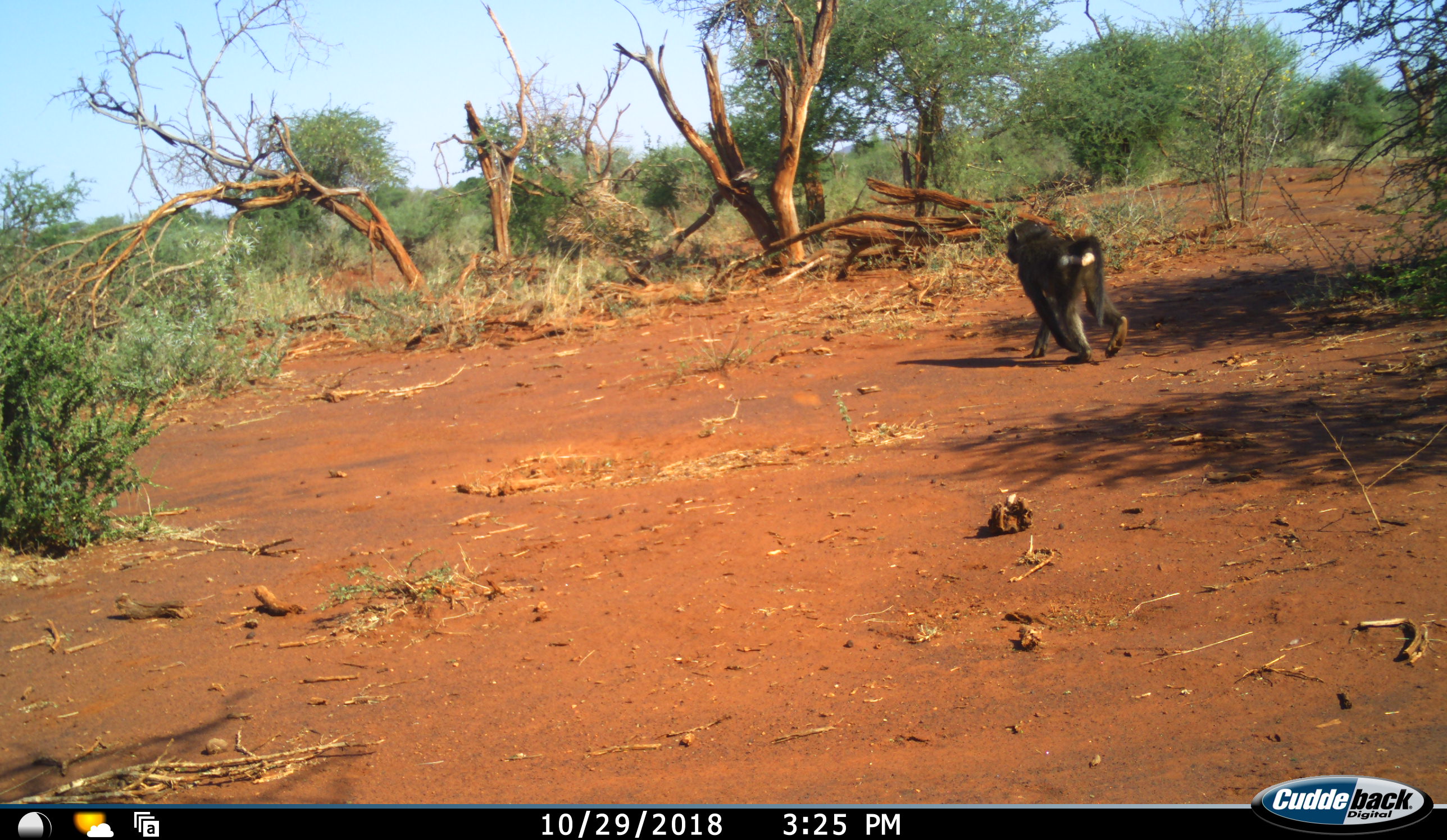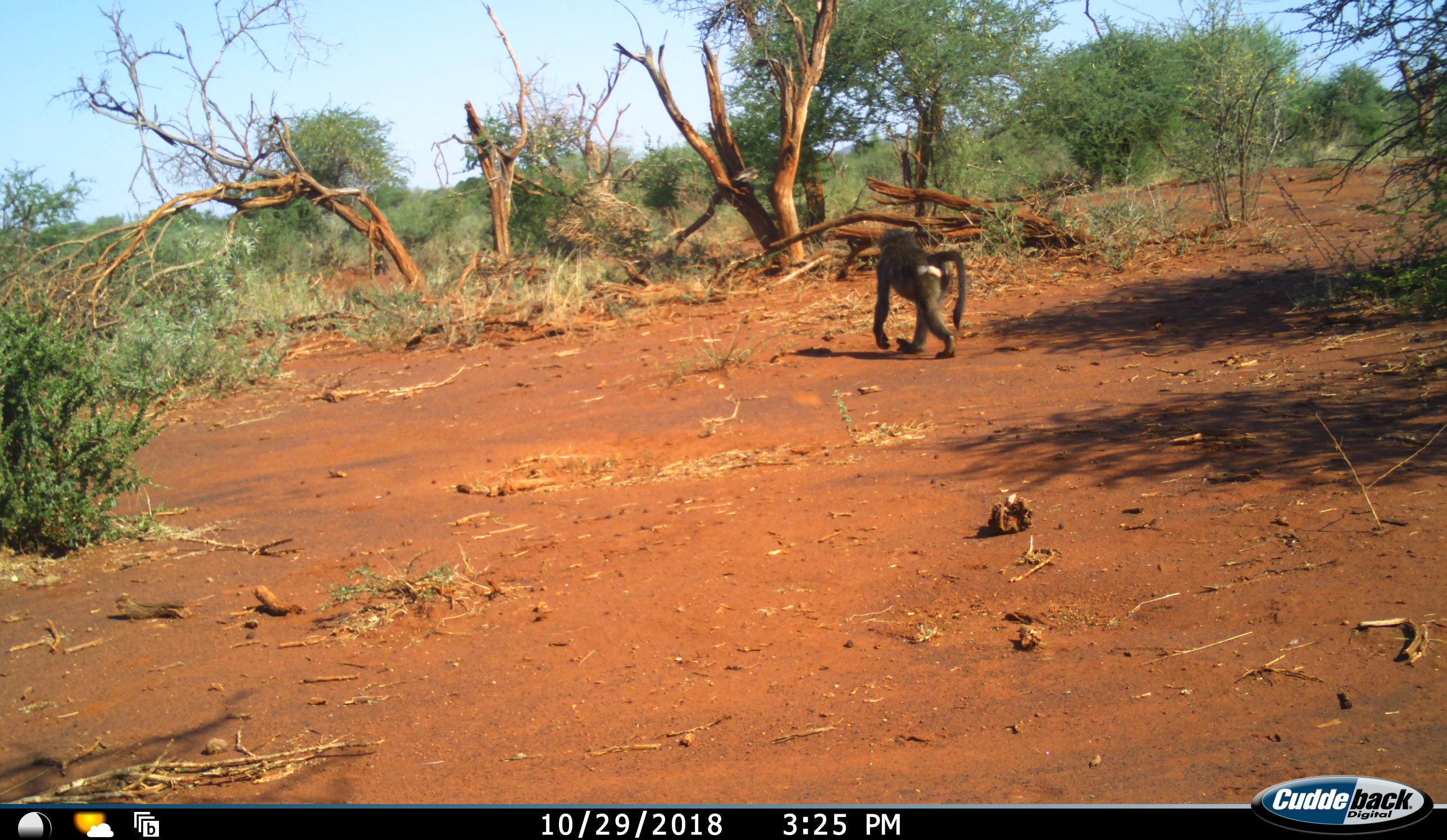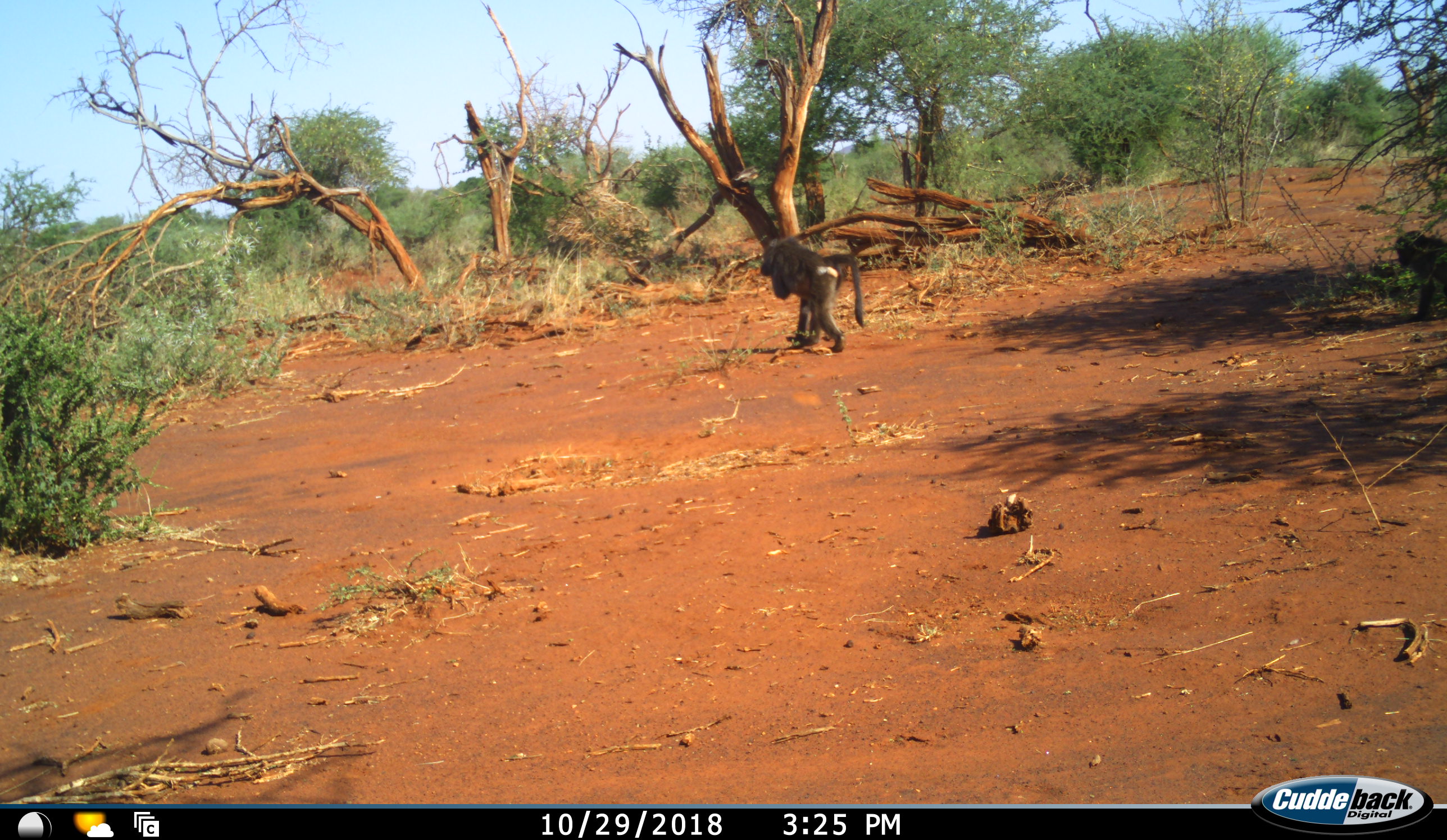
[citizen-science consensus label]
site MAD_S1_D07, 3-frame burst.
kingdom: Animalia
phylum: Chordata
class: Mammalia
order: Primates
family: Cercopithecidae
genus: Papio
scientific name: Papio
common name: baboon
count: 2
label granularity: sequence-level